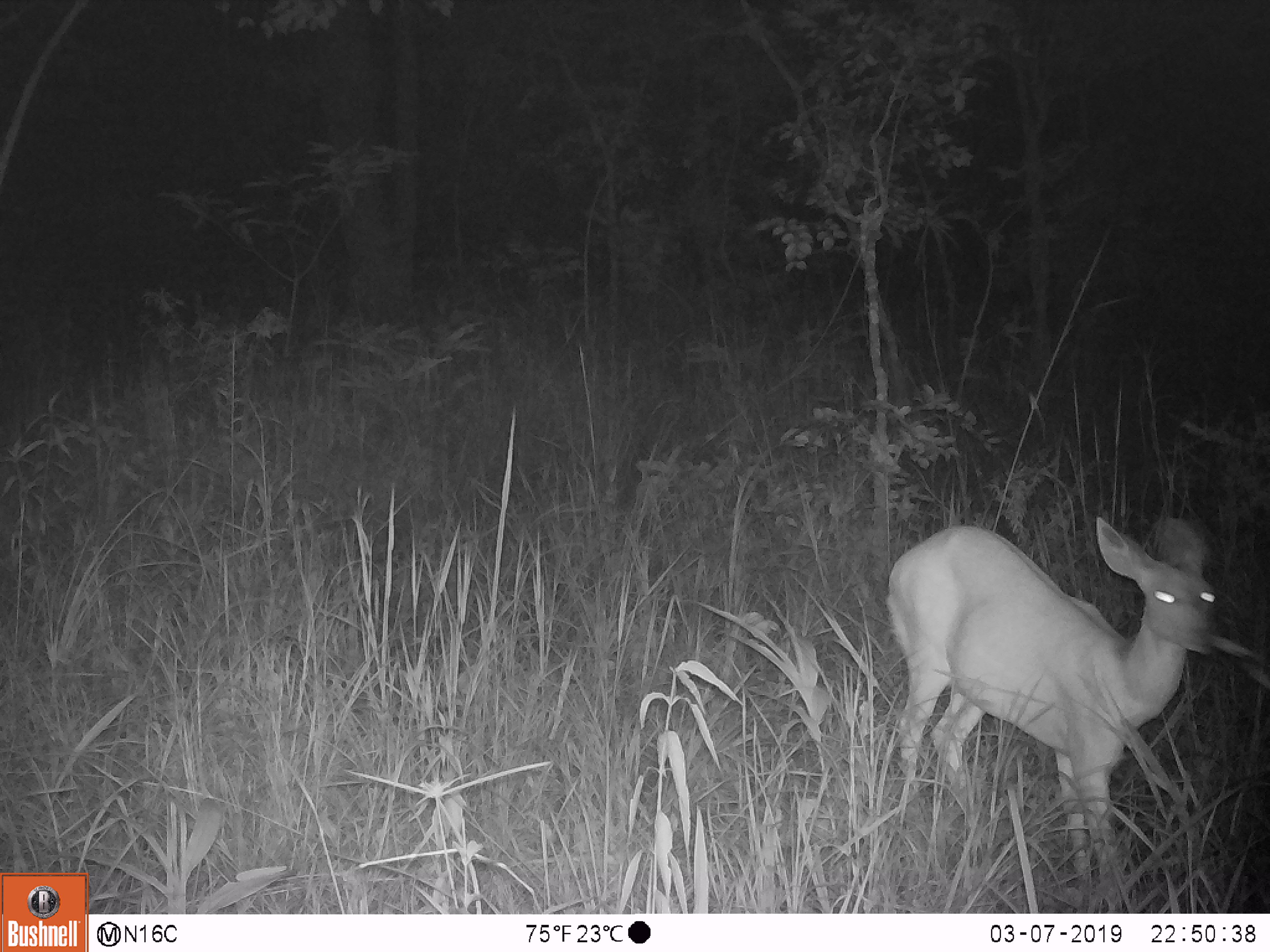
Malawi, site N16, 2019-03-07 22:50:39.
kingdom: Animalia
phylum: Chordata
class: Mammalia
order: Artiodactyla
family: Bovidae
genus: Redunca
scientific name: Redunca arundinum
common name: southern reedbuck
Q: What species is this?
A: Southern reedbuck (Redunca arundinum).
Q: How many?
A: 1.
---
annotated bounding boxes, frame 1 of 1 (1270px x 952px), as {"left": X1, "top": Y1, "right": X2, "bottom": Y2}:
southern reedbuck: {"left": 873, "top": 496, "right": 1225, "bottom": 902}